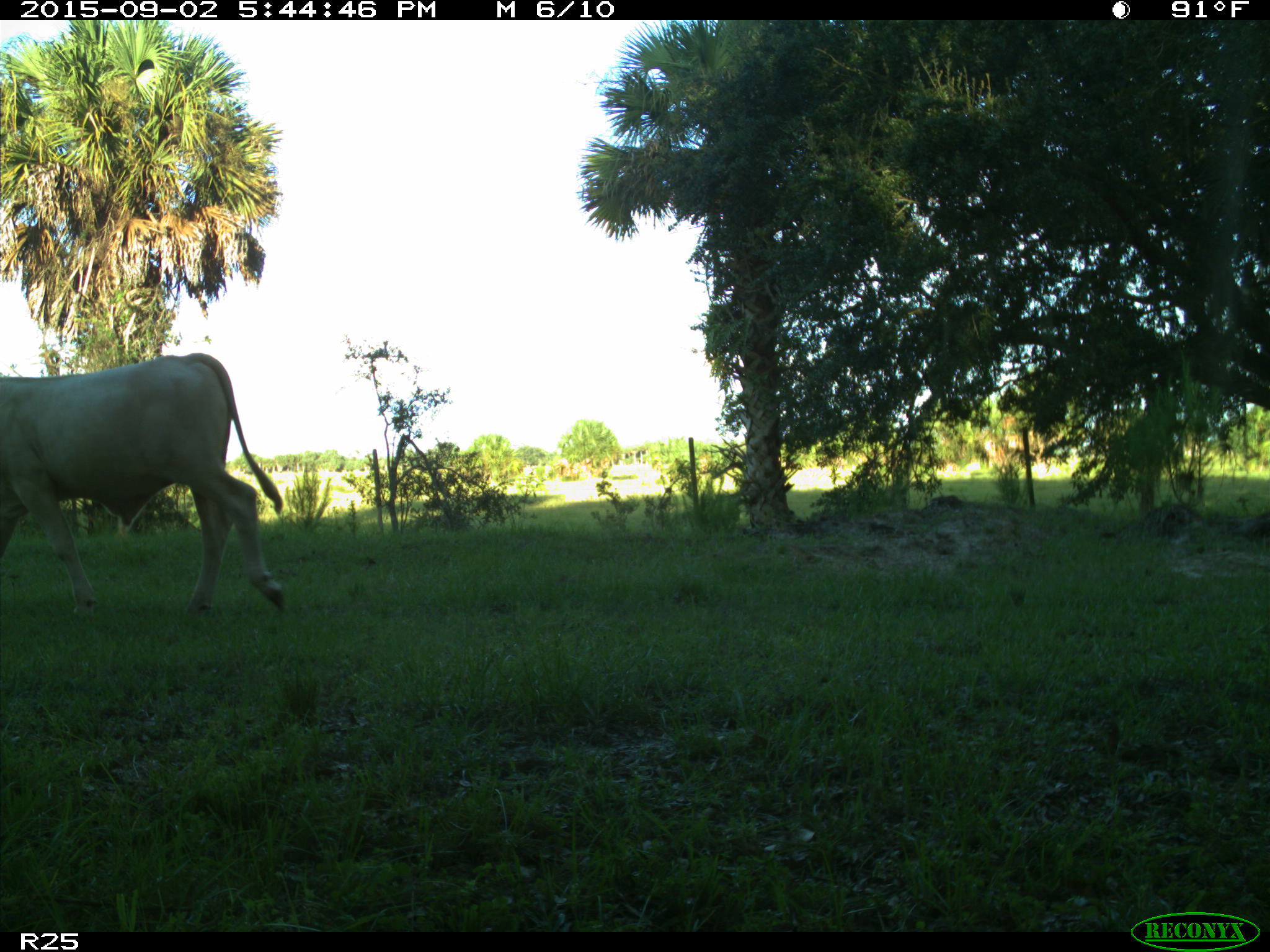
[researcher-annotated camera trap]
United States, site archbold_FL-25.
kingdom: Animalia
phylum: Chordata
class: Mammalia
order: Artiodactyla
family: Bovidae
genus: Bos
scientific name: Bos taurus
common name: domestic cow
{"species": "Bos taurus (domestic cow)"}